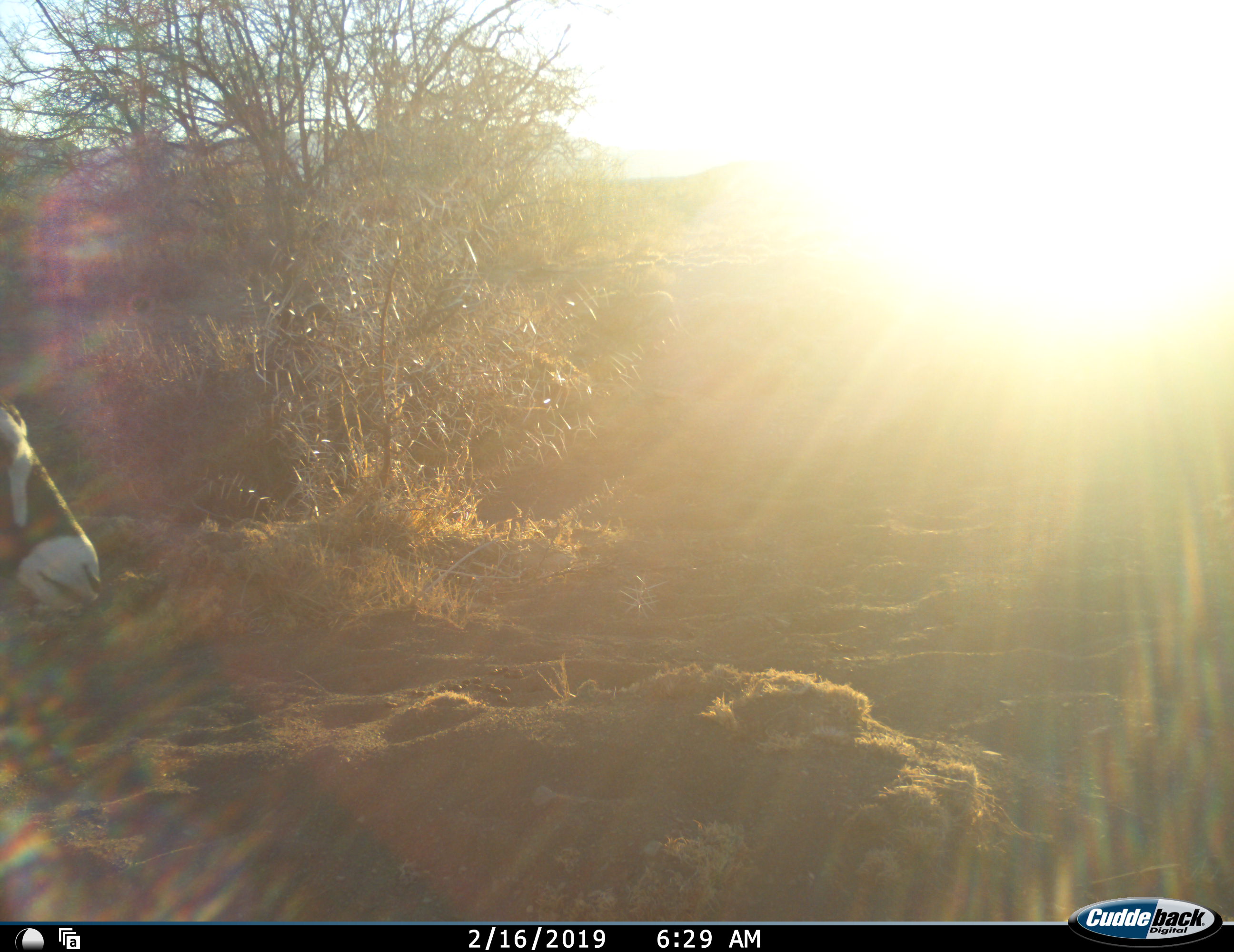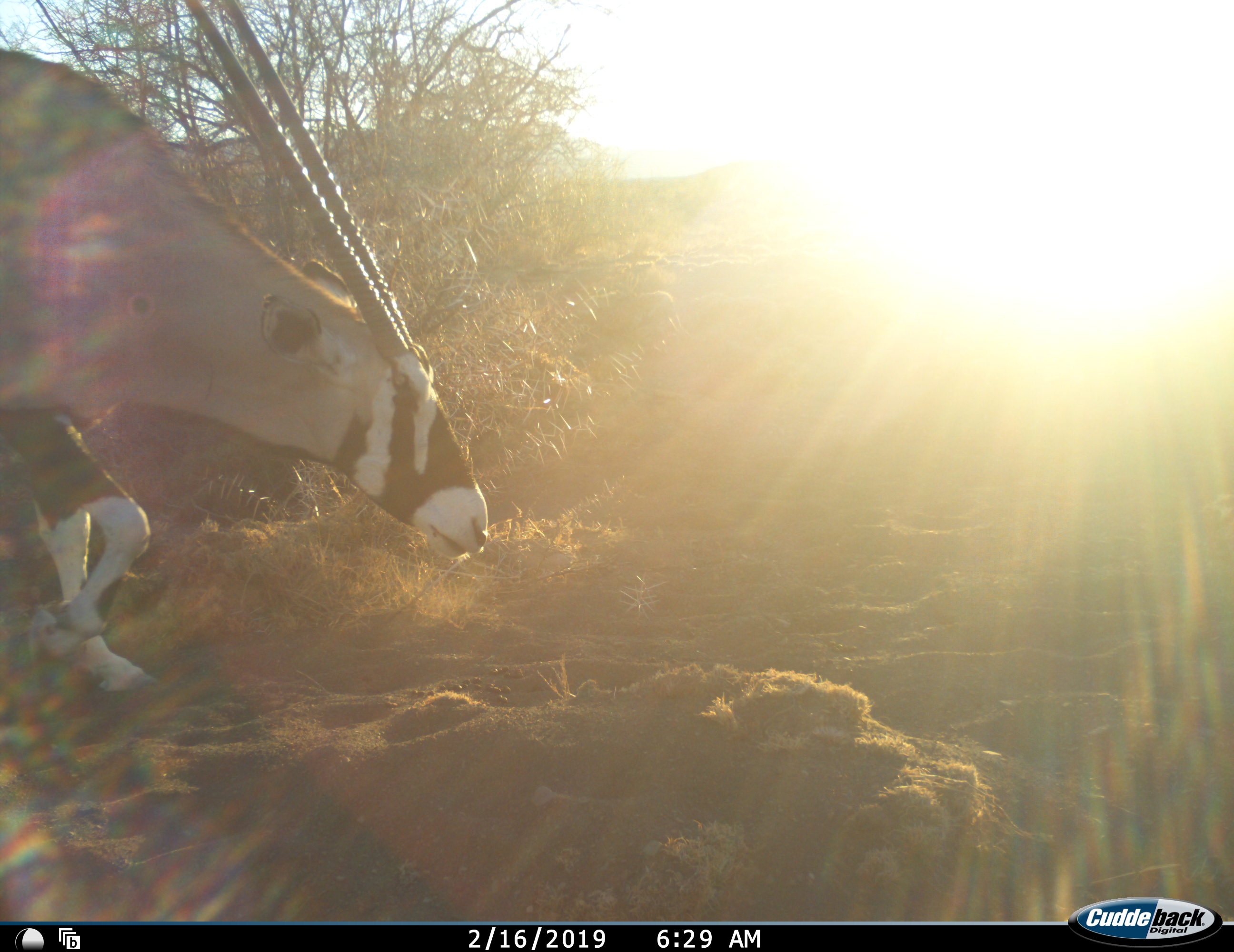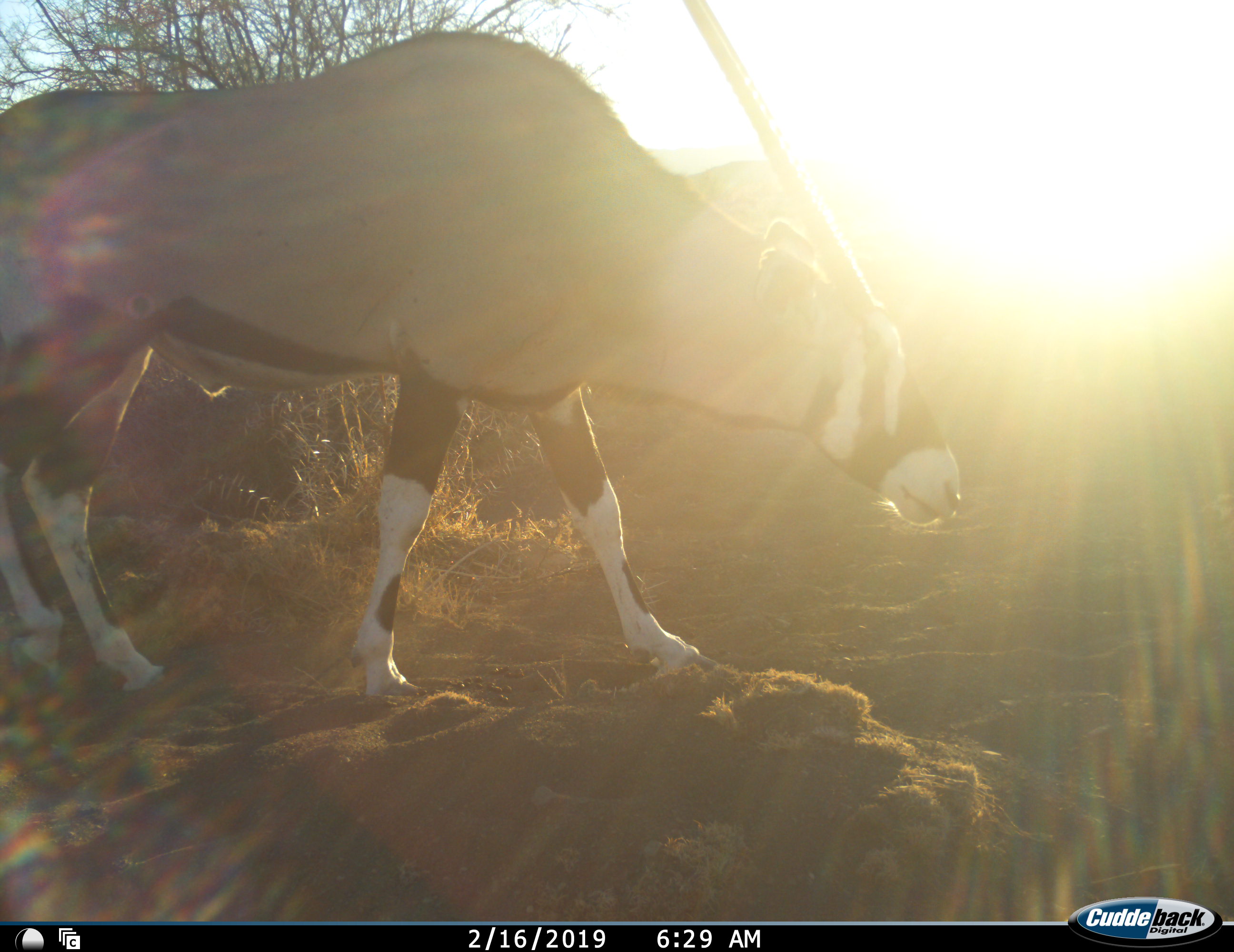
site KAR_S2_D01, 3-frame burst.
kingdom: Animalia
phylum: Chordata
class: Mammalia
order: Artiodactyla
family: Bovidae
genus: Oryx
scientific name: Oryx gazella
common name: gemsbok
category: oryx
Oryx (gemsbok) (Oryx gazella), count 1. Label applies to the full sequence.